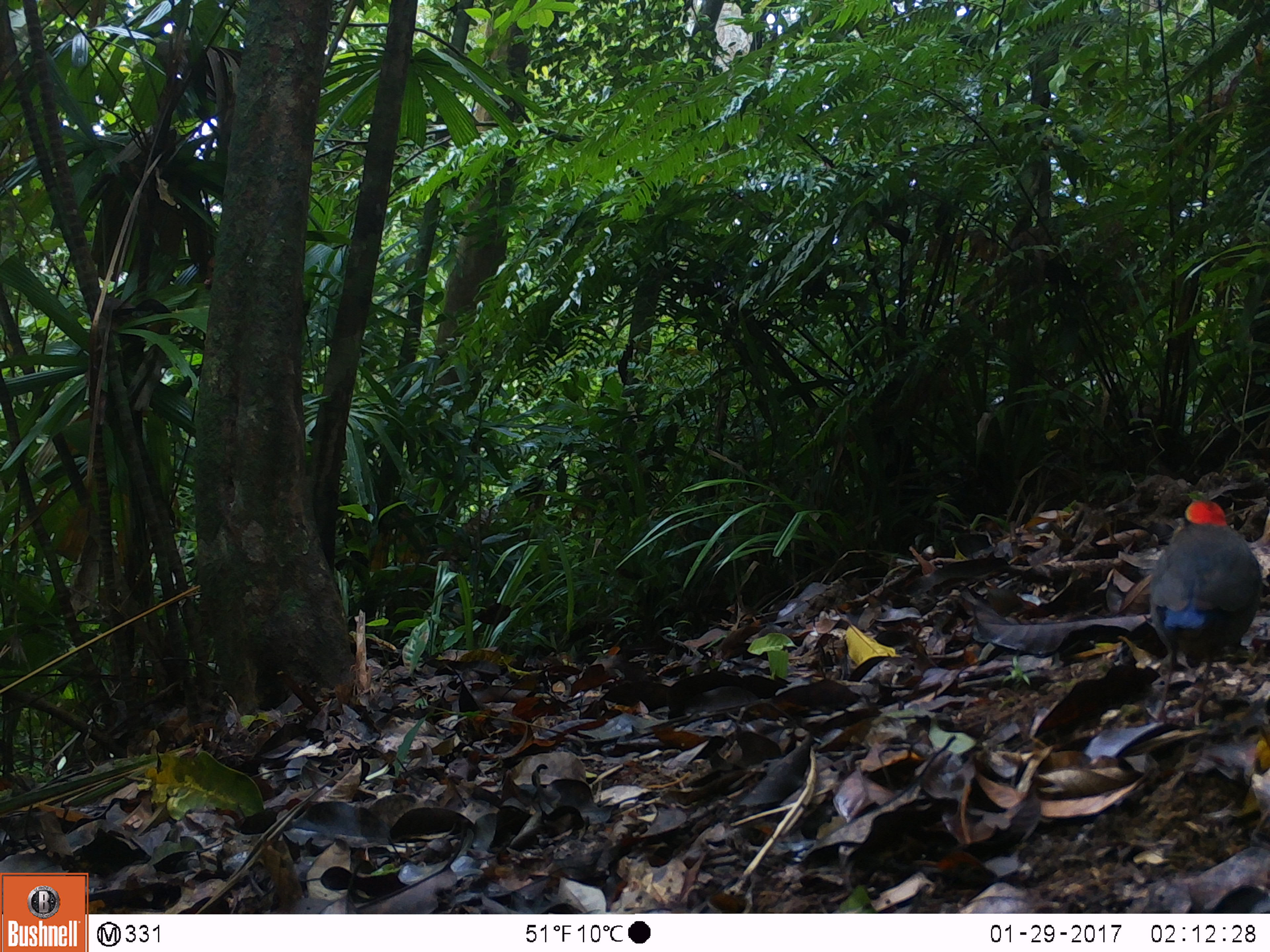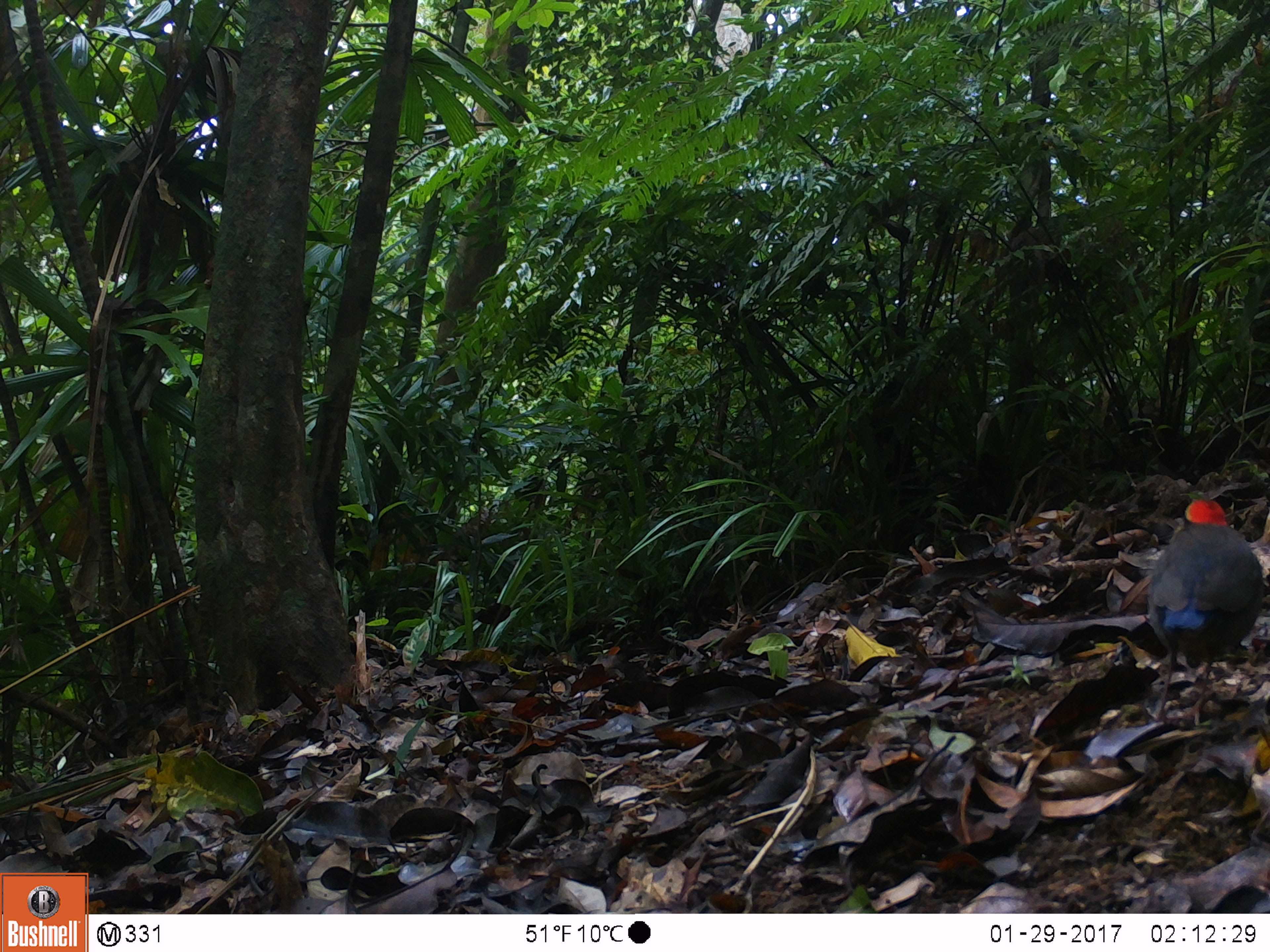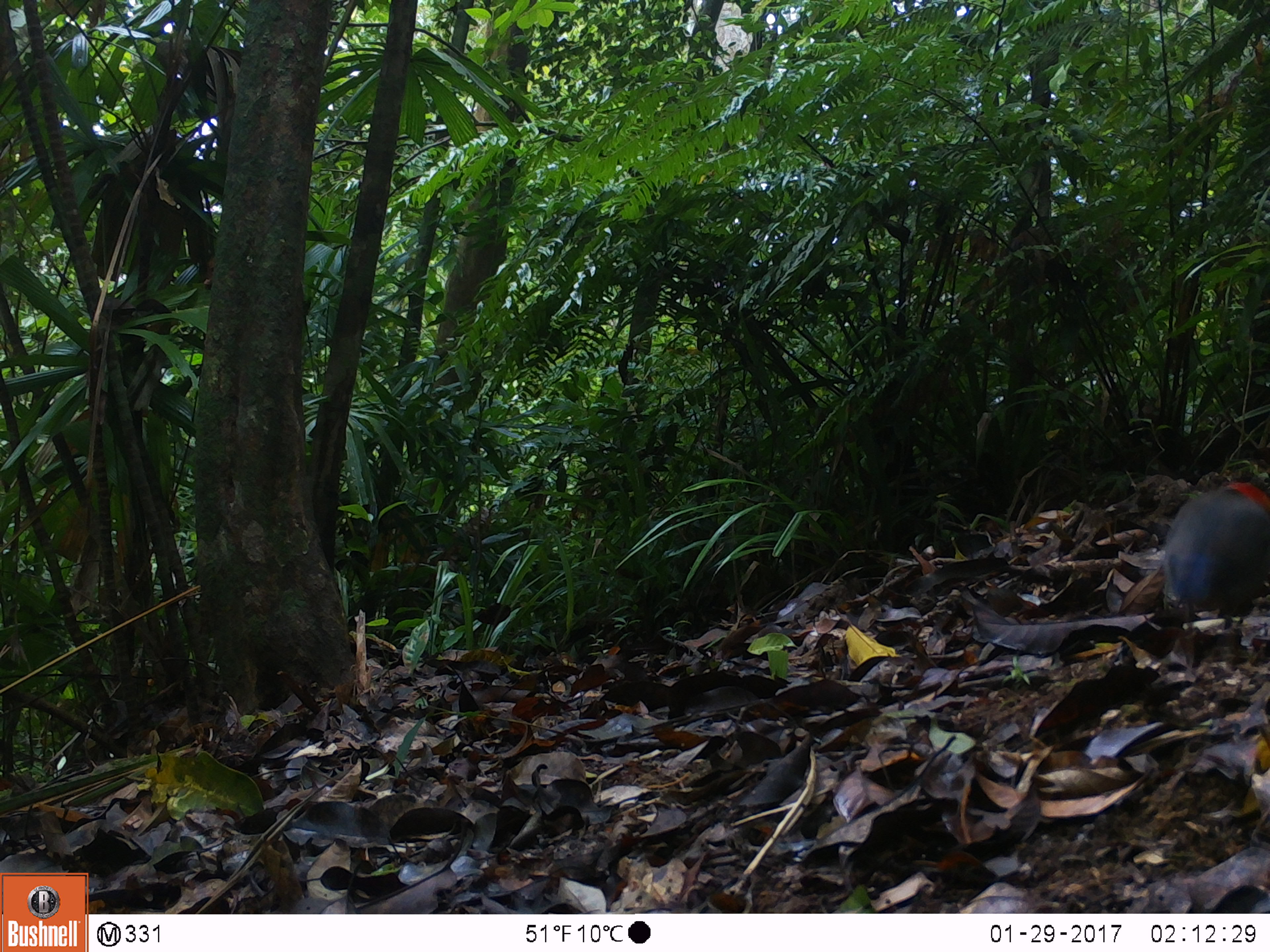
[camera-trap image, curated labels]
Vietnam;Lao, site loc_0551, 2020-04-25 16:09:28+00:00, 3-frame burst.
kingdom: Animalia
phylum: Chordata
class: Aves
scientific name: Aves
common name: bird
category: unidentified bird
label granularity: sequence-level